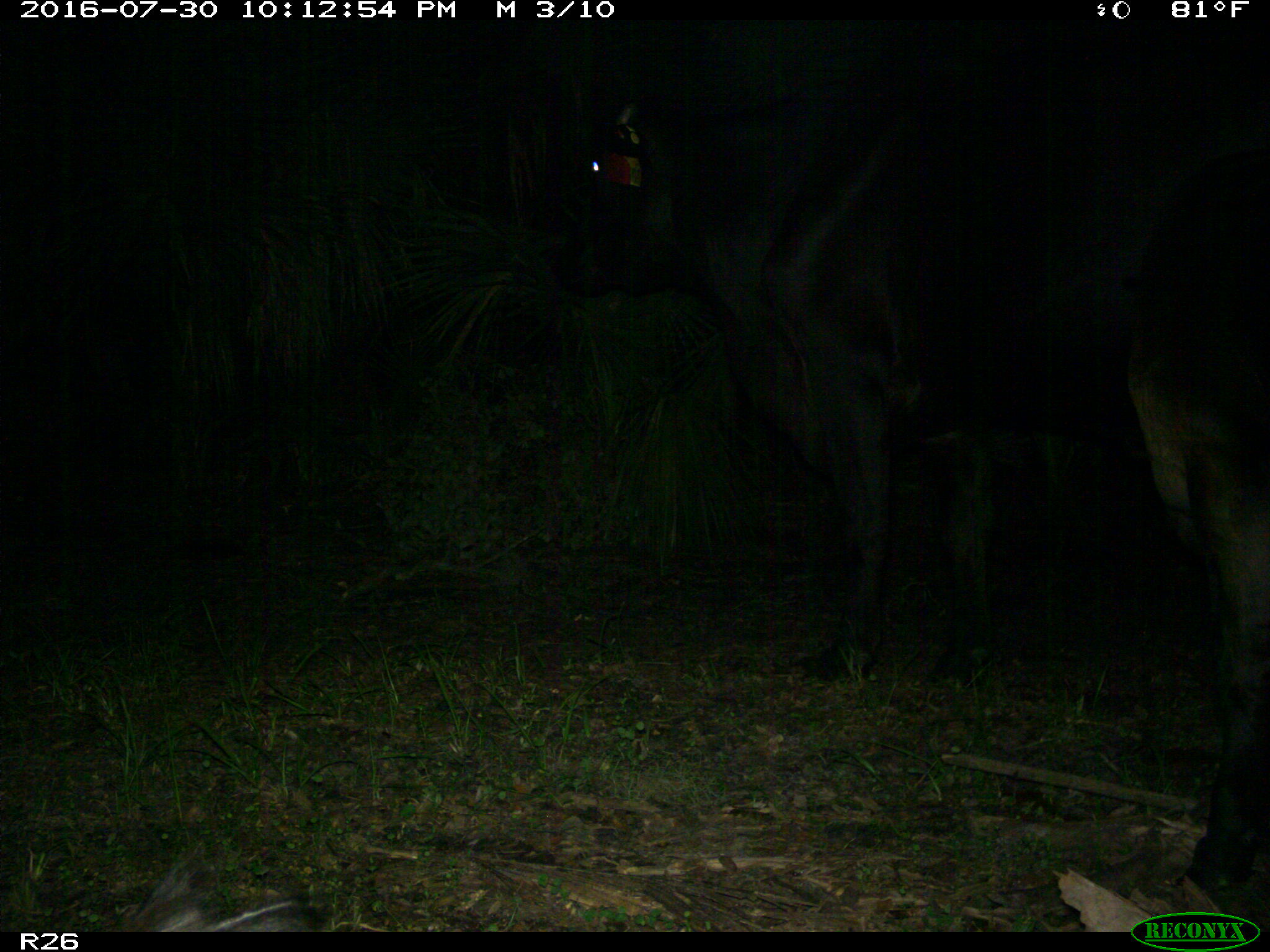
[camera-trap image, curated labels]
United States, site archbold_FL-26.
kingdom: Animalia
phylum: Chordata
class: Mammalia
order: Artiodactyla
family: Bovidae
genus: Bos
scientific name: Bos taurus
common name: domestic cow